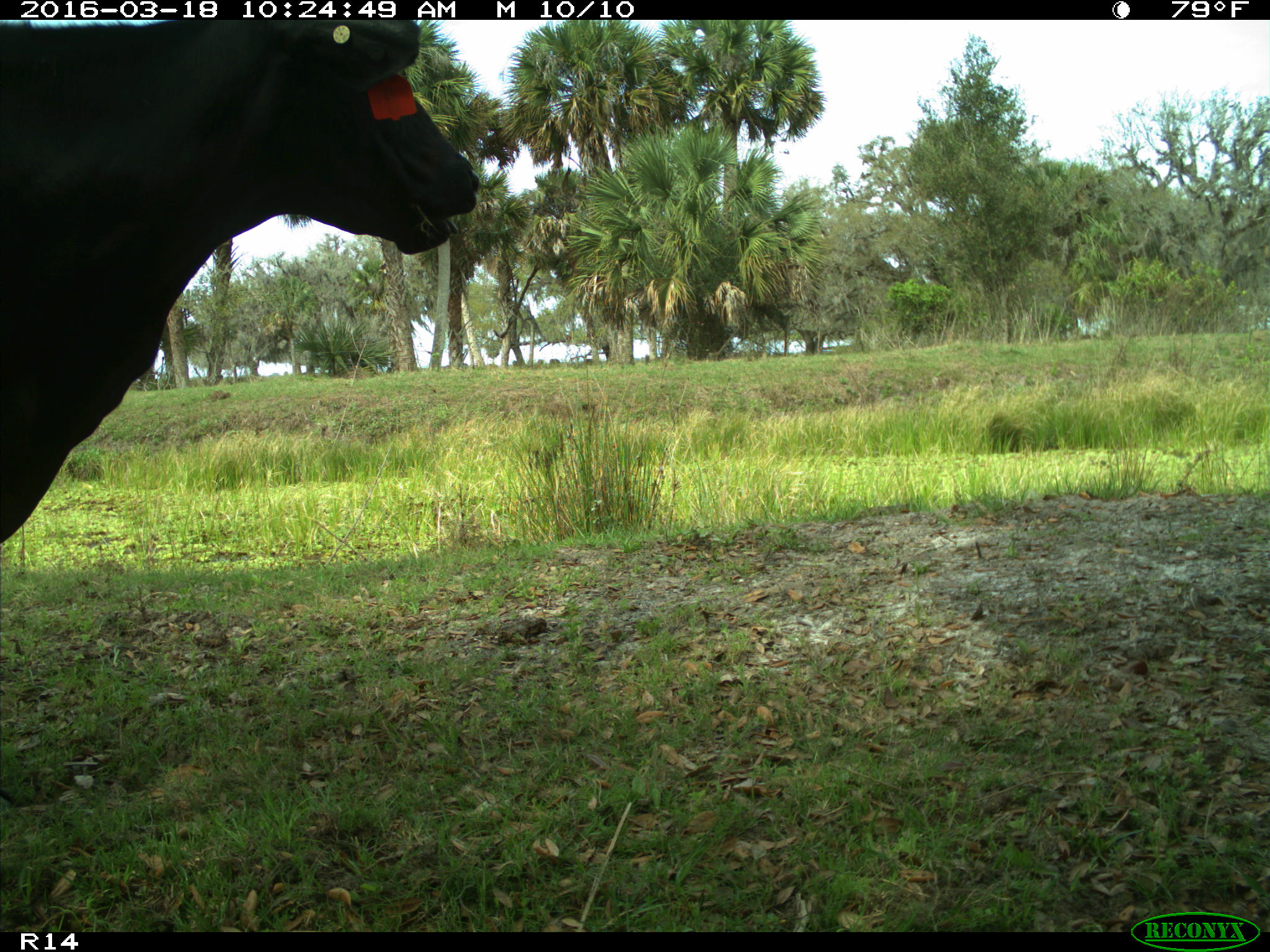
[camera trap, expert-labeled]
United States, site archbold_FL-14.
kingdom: Animalia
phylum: Chordata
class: Mammalia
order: Artiodactyla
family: Bovidae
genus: Bos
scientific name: Bos taurus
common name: domestic cow